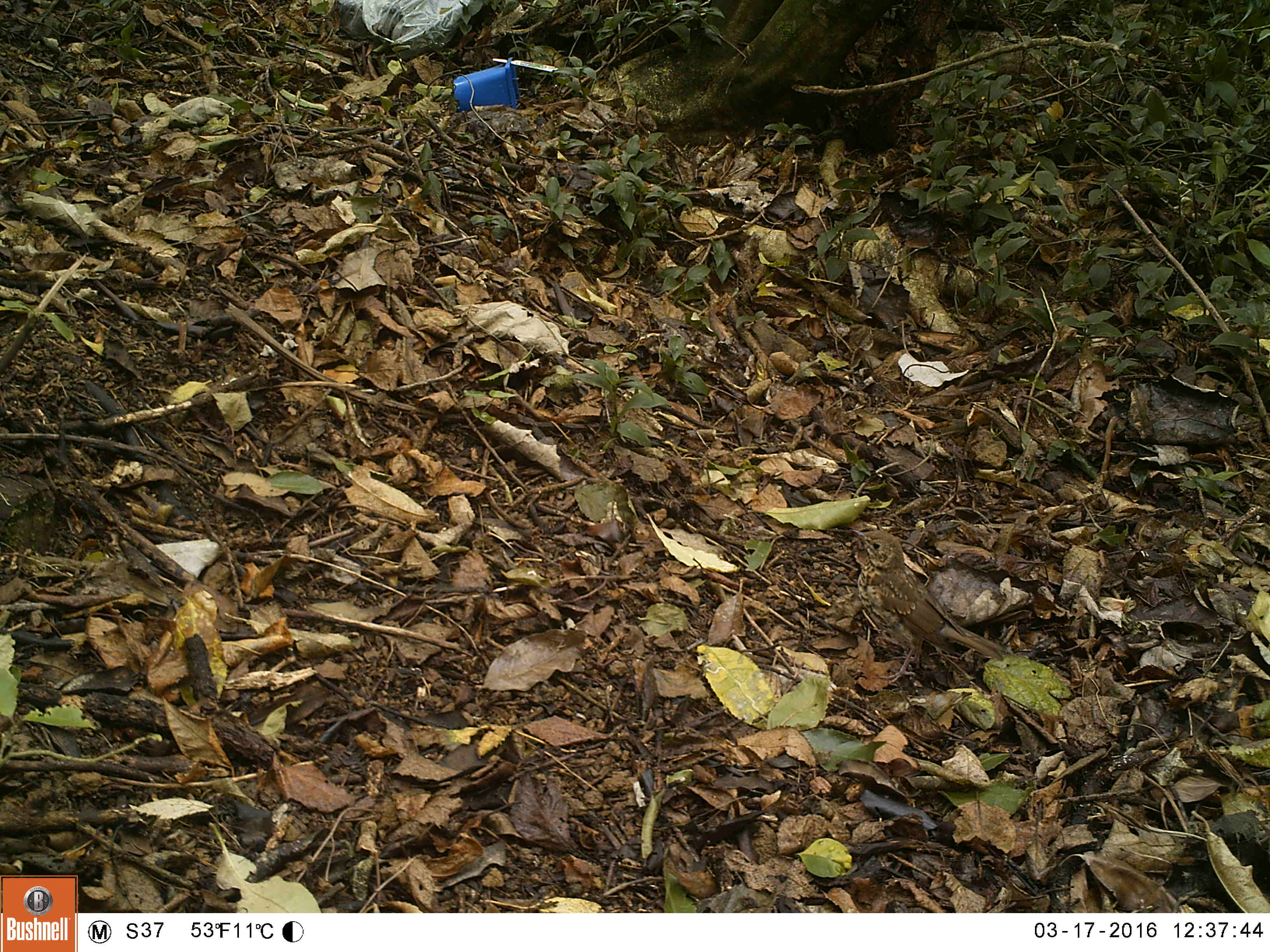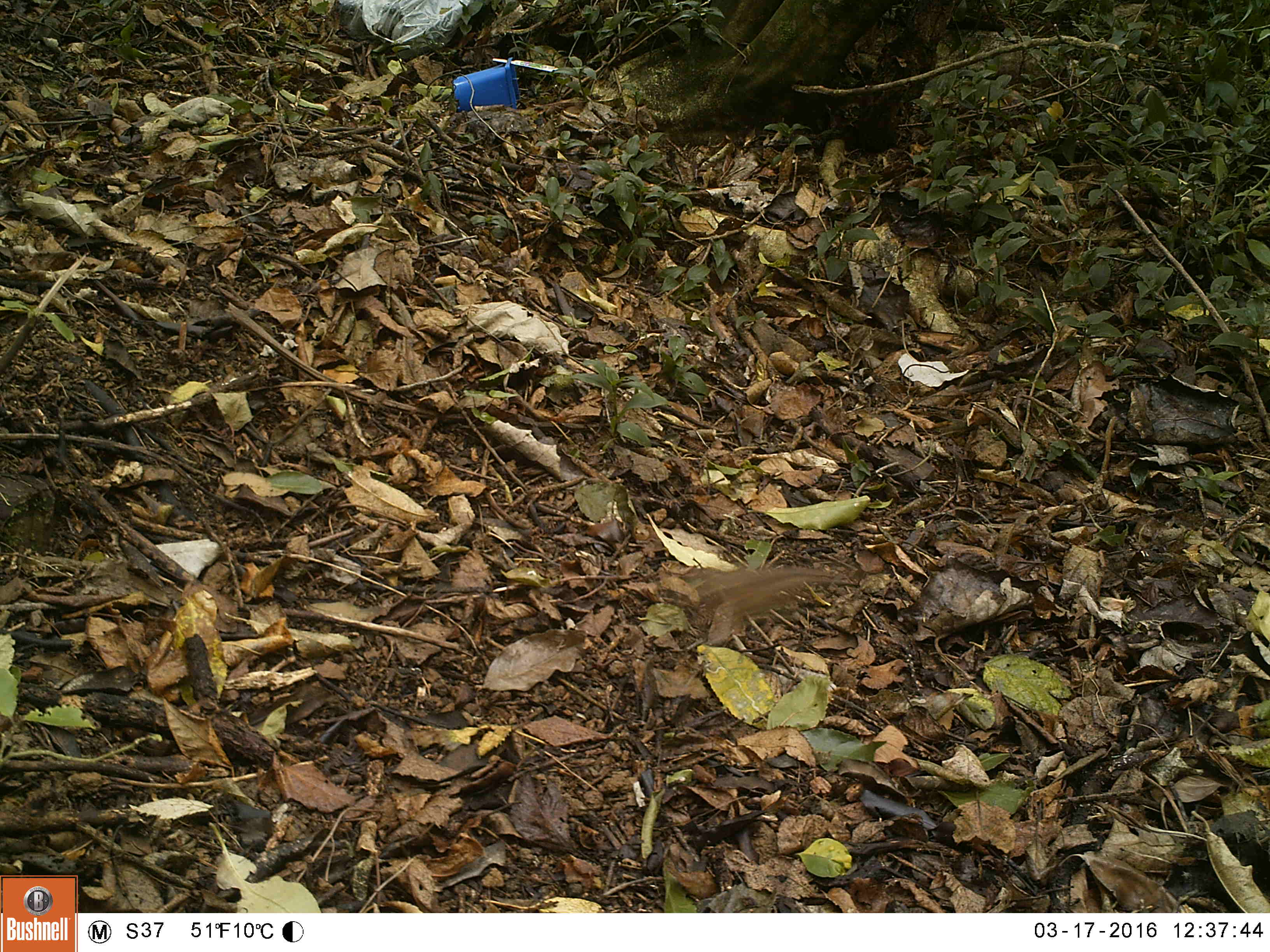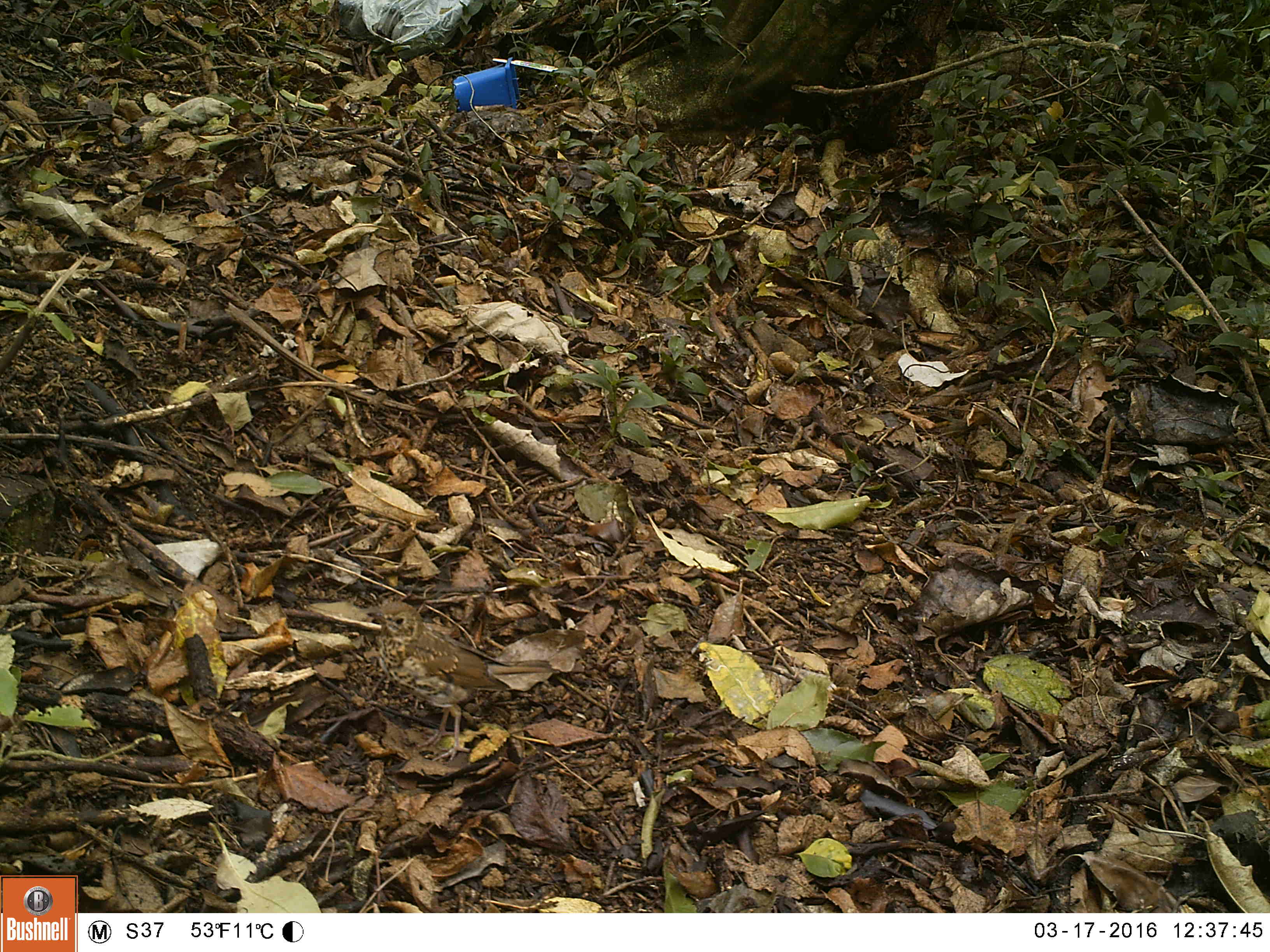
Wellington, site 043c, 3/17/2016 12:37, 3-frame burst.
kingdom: Animalia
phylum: Chordata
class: Aves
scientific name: Aves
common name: bird